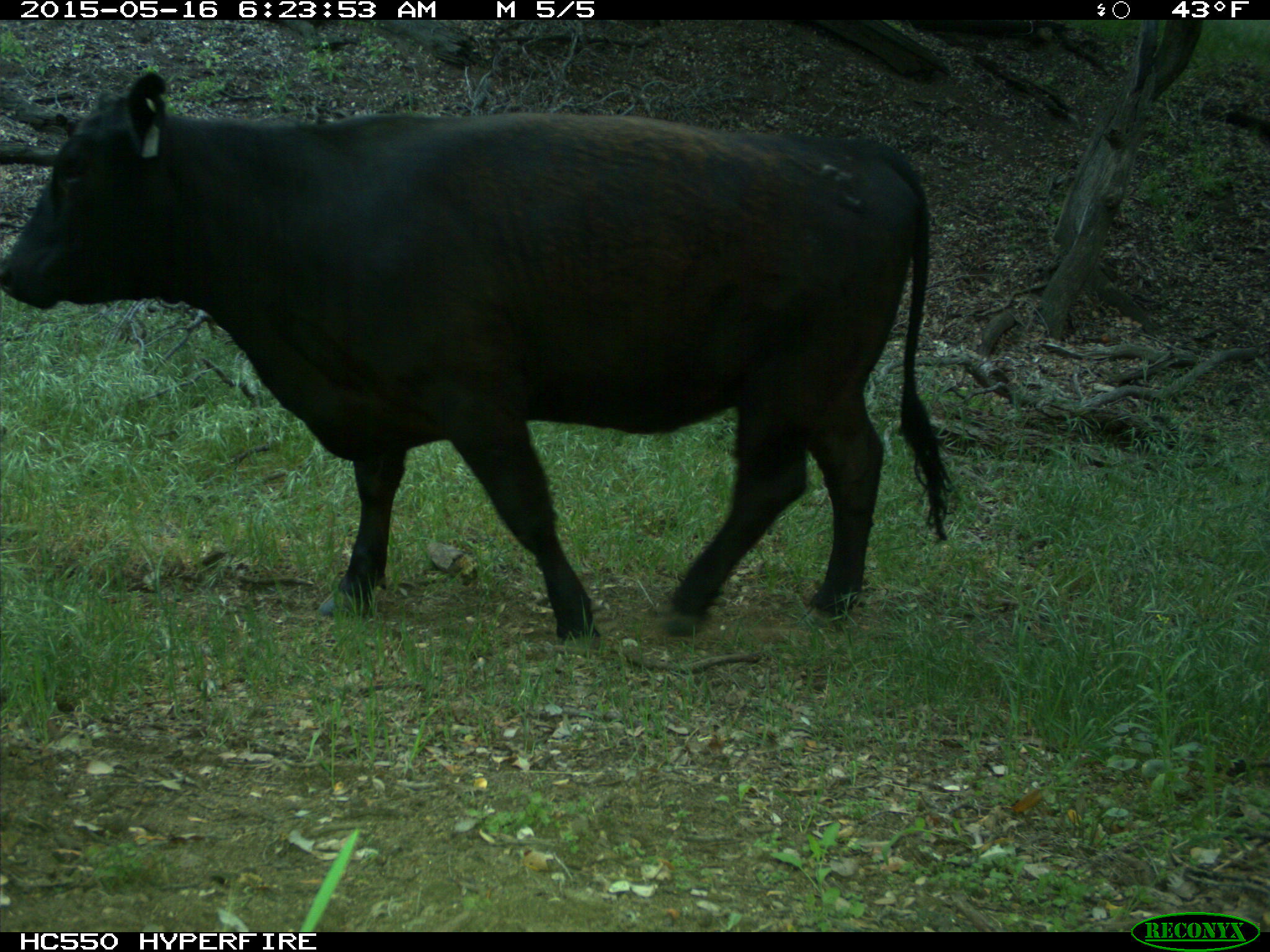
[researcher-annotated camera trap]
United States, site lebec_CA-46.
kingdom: Animalia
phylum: Chordata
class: Mammalia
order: Artiodactyla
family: Bovidae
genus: Bos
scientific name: Bos taurus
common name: domestic cow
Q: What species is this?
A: Bos taurus (domestic cow).